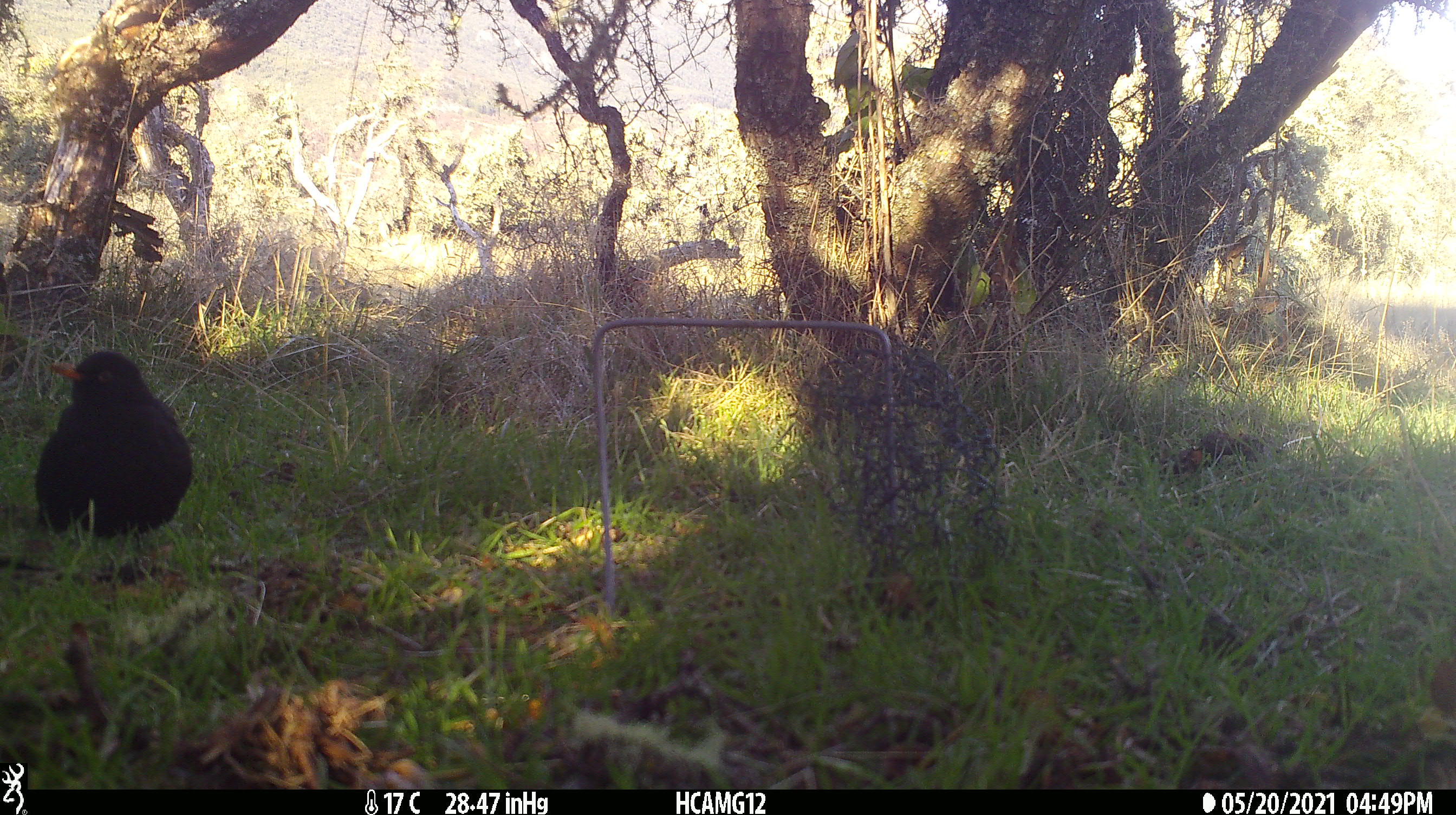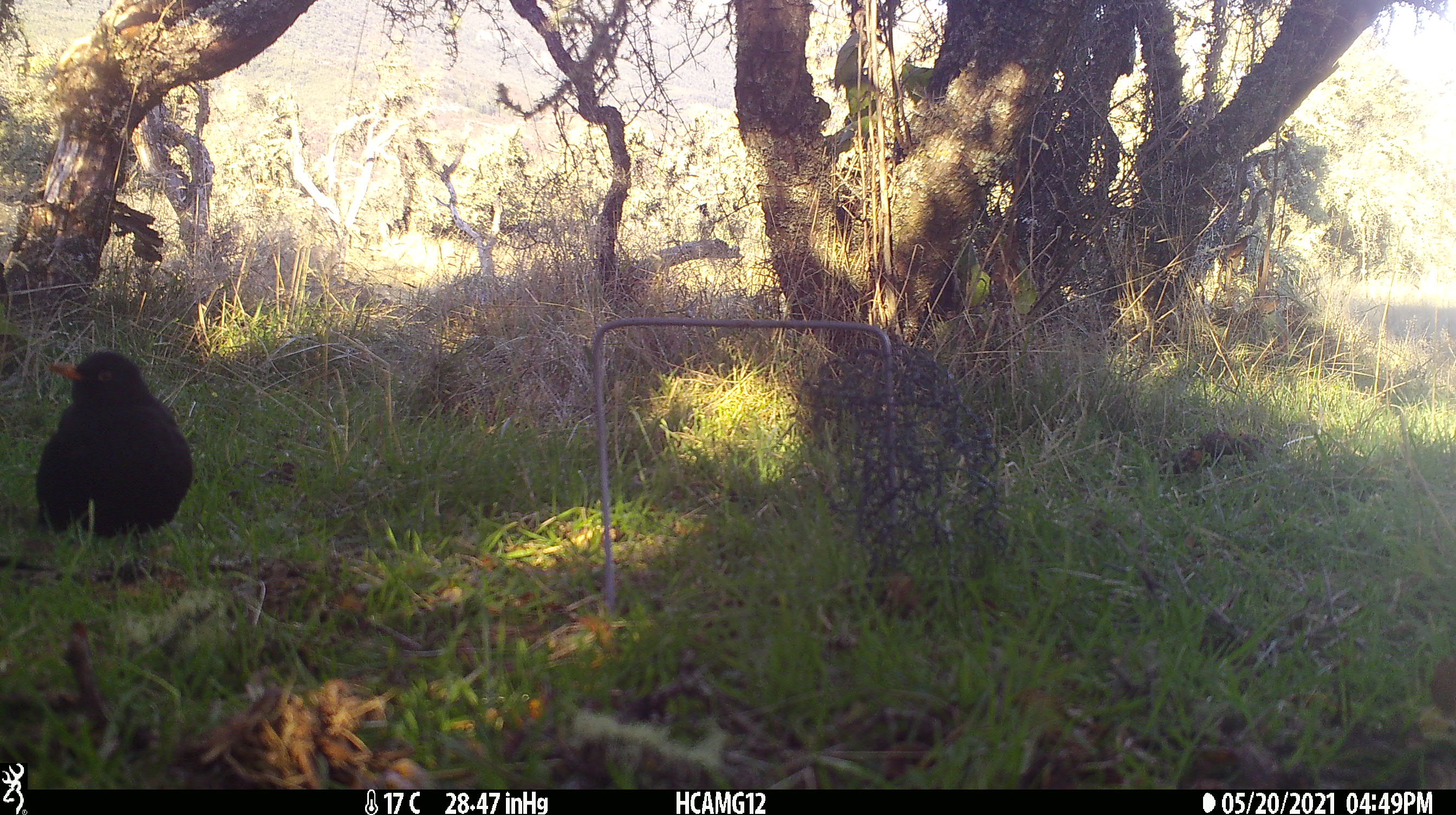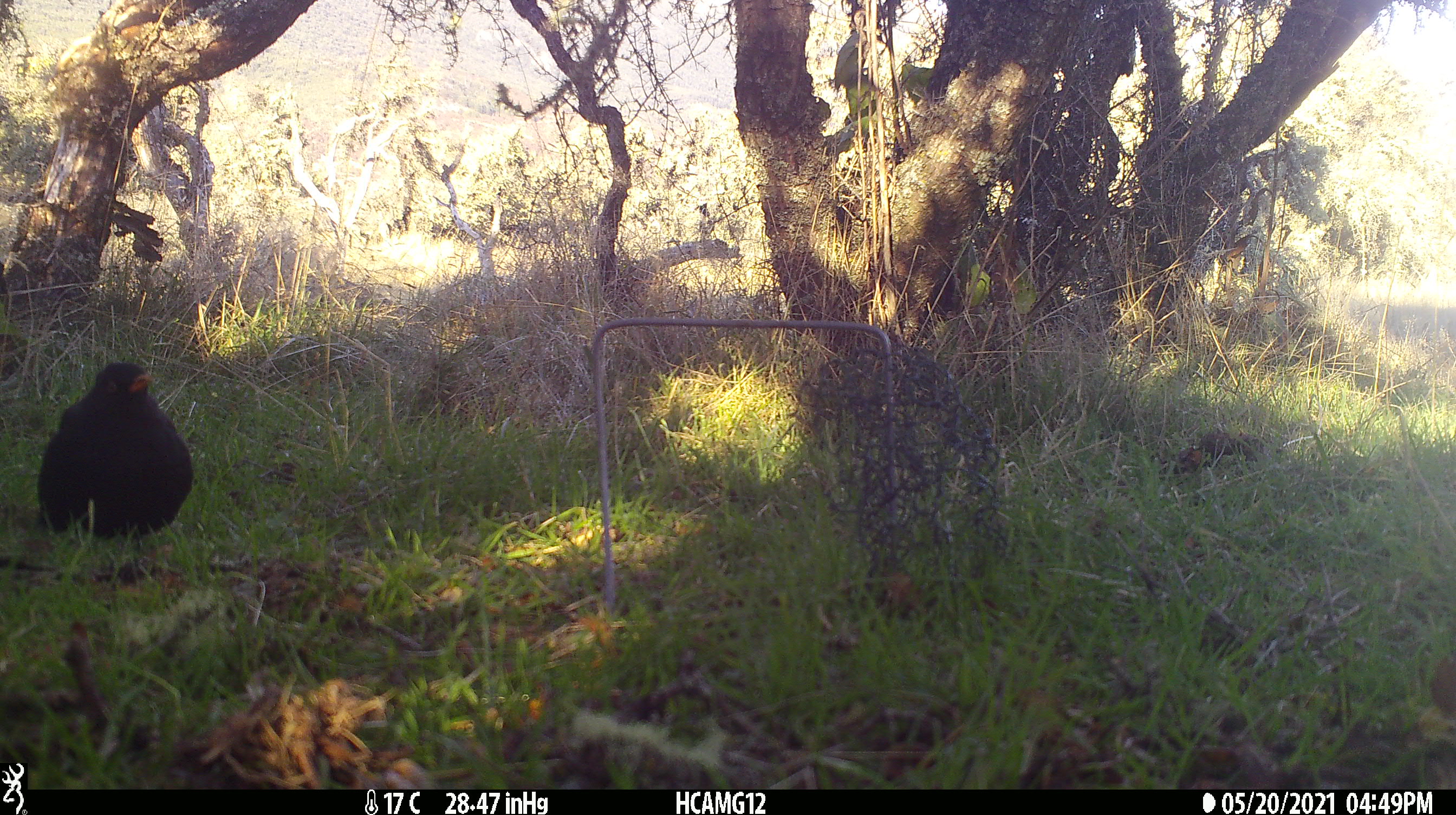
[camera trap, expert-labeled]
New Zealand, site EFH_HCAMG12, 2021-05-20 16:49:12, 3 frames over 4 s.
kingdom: Animalia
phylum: Chordata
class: Aves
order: Passeriformes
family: Turdidae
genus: Turdus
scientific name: Turdus merula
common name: eurasian blackbird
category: blackbird